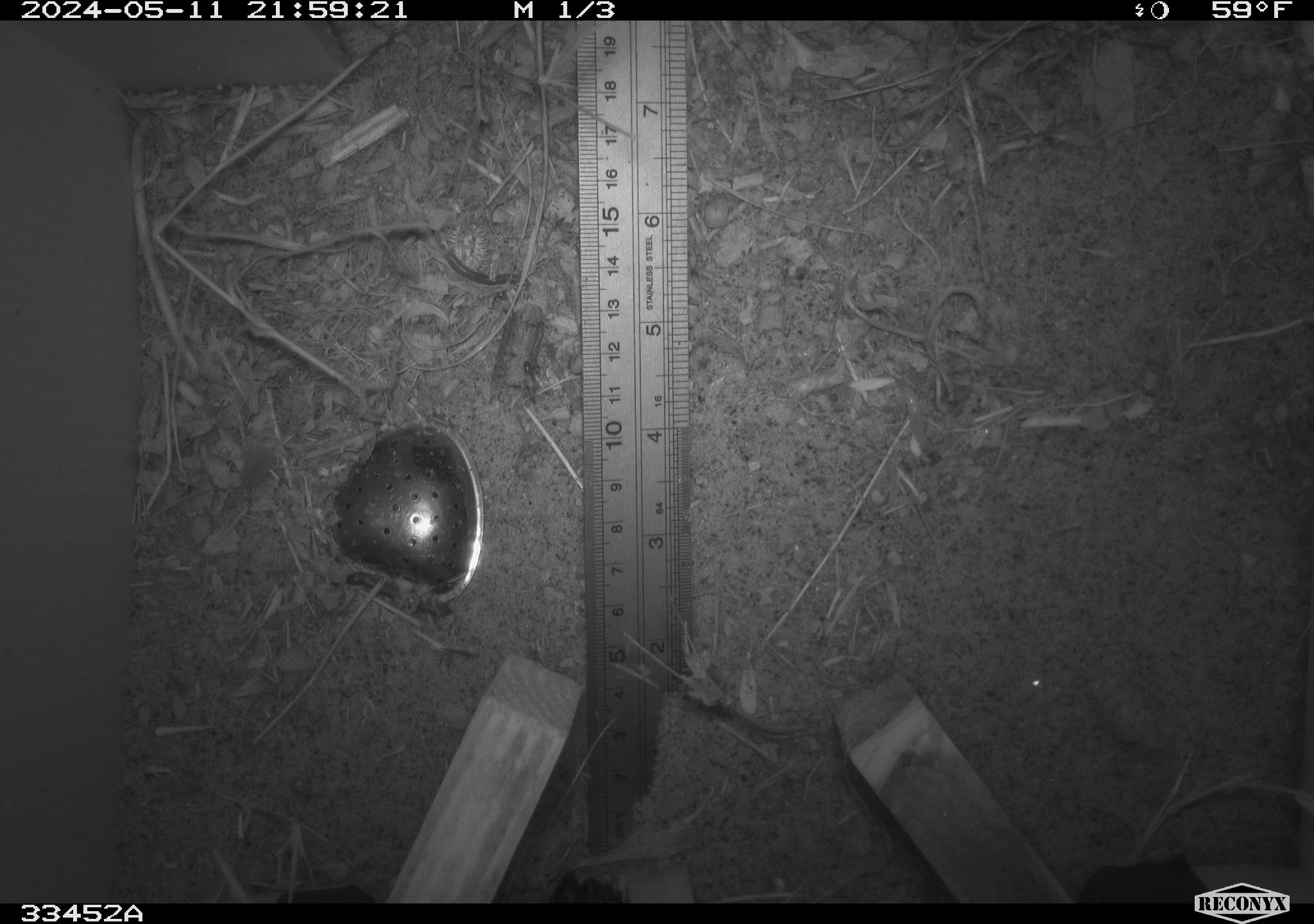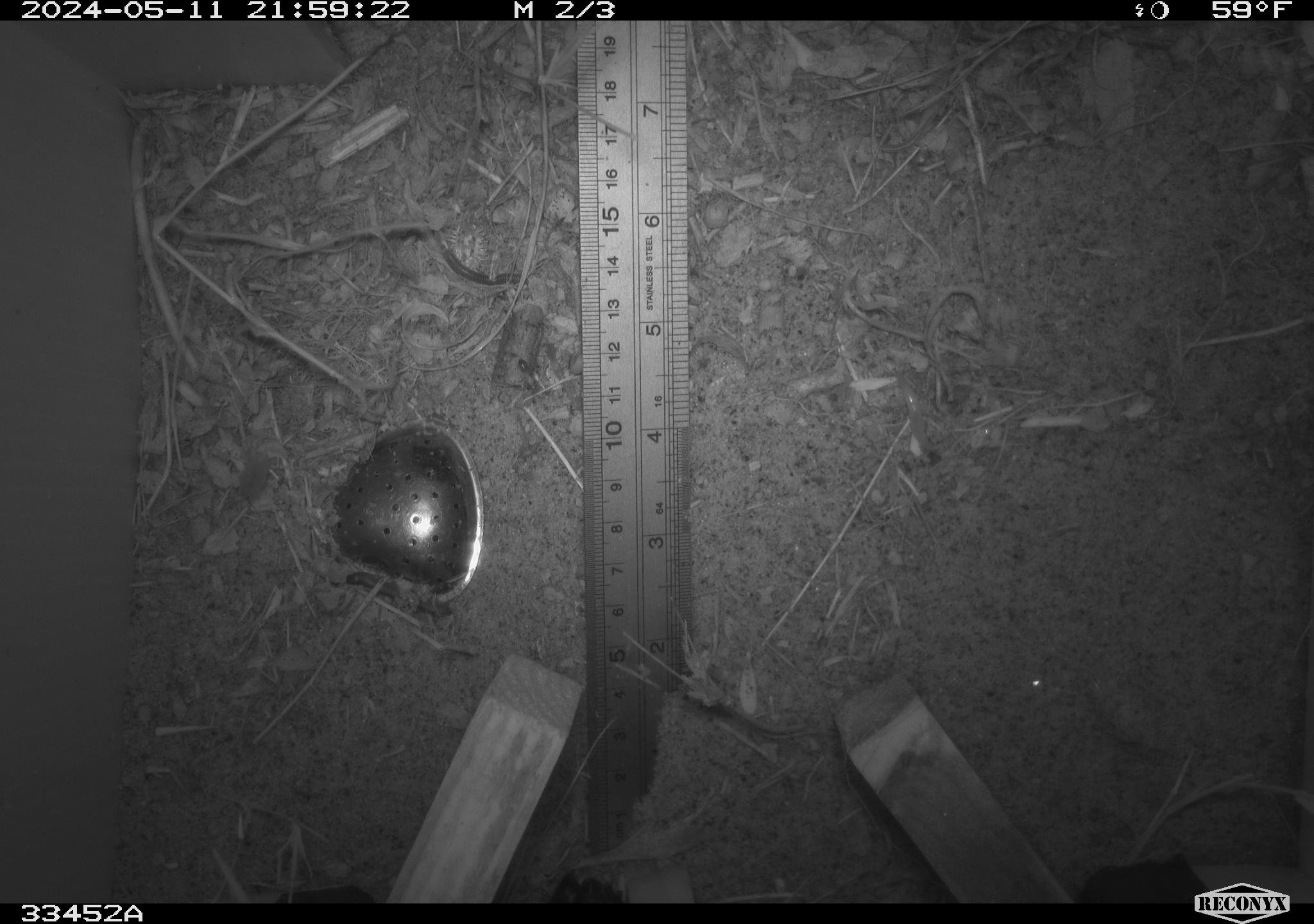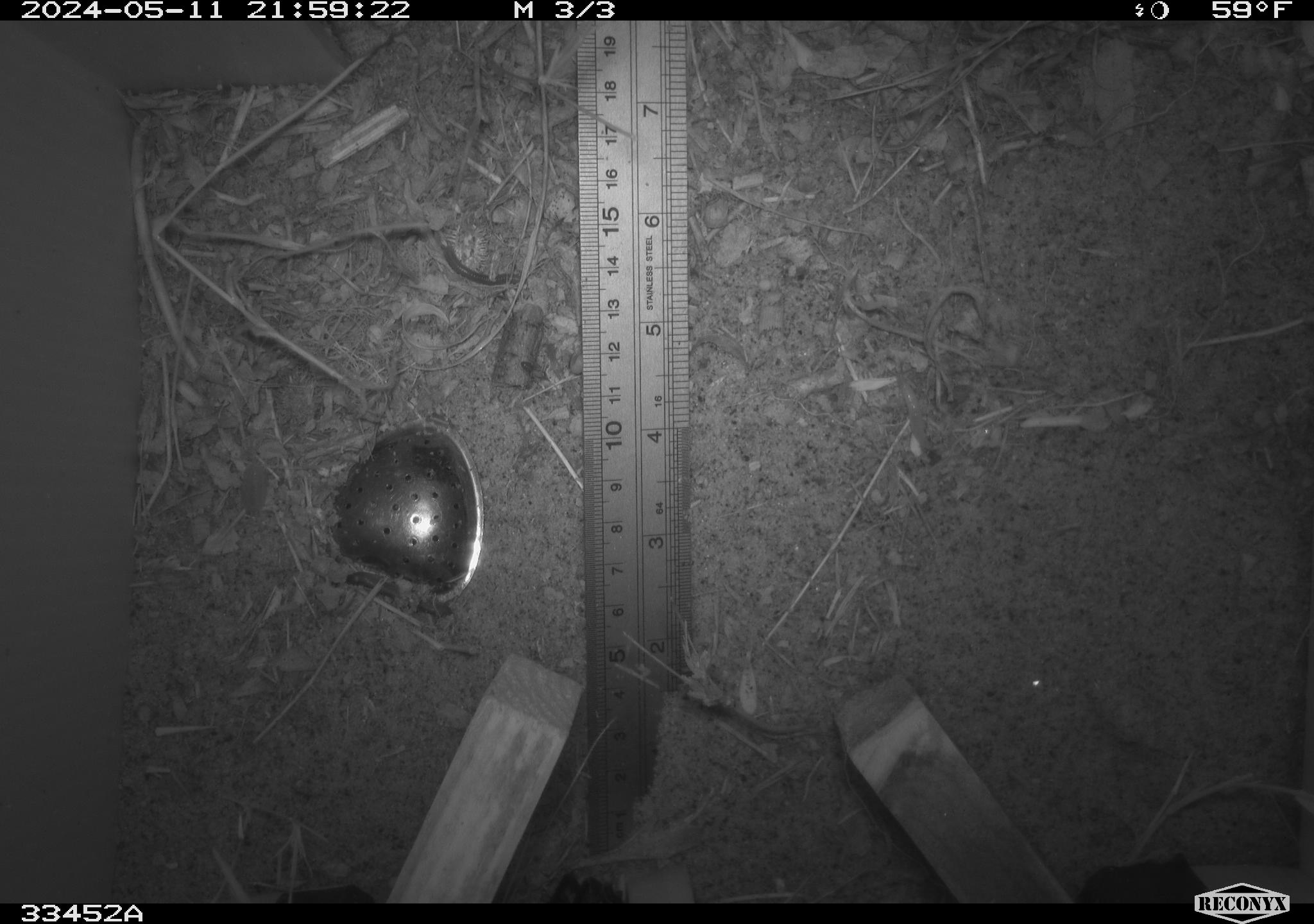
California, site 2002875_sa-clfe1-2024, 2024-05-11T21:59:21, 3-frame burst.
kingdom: Animalia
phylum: Arthropoda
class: Insecta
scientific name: Insecta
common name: insect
Insect (Insecta).